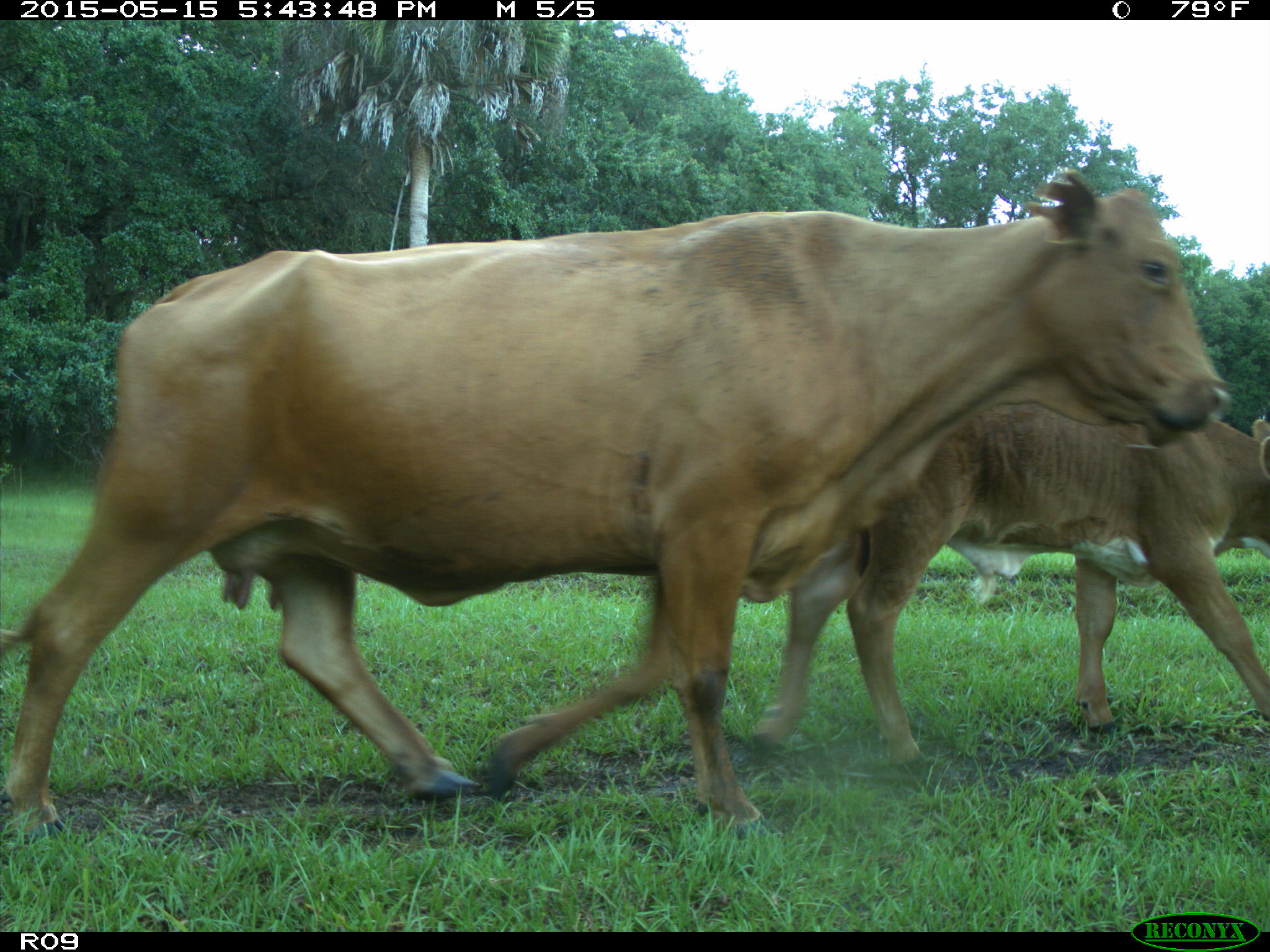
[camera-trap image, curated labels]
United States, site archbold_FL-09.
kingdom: Animalia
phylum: Chordata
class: Mammalia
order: Artiodactyla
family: Bovidae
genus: Bos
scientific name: Bos taurus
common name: domestic cow